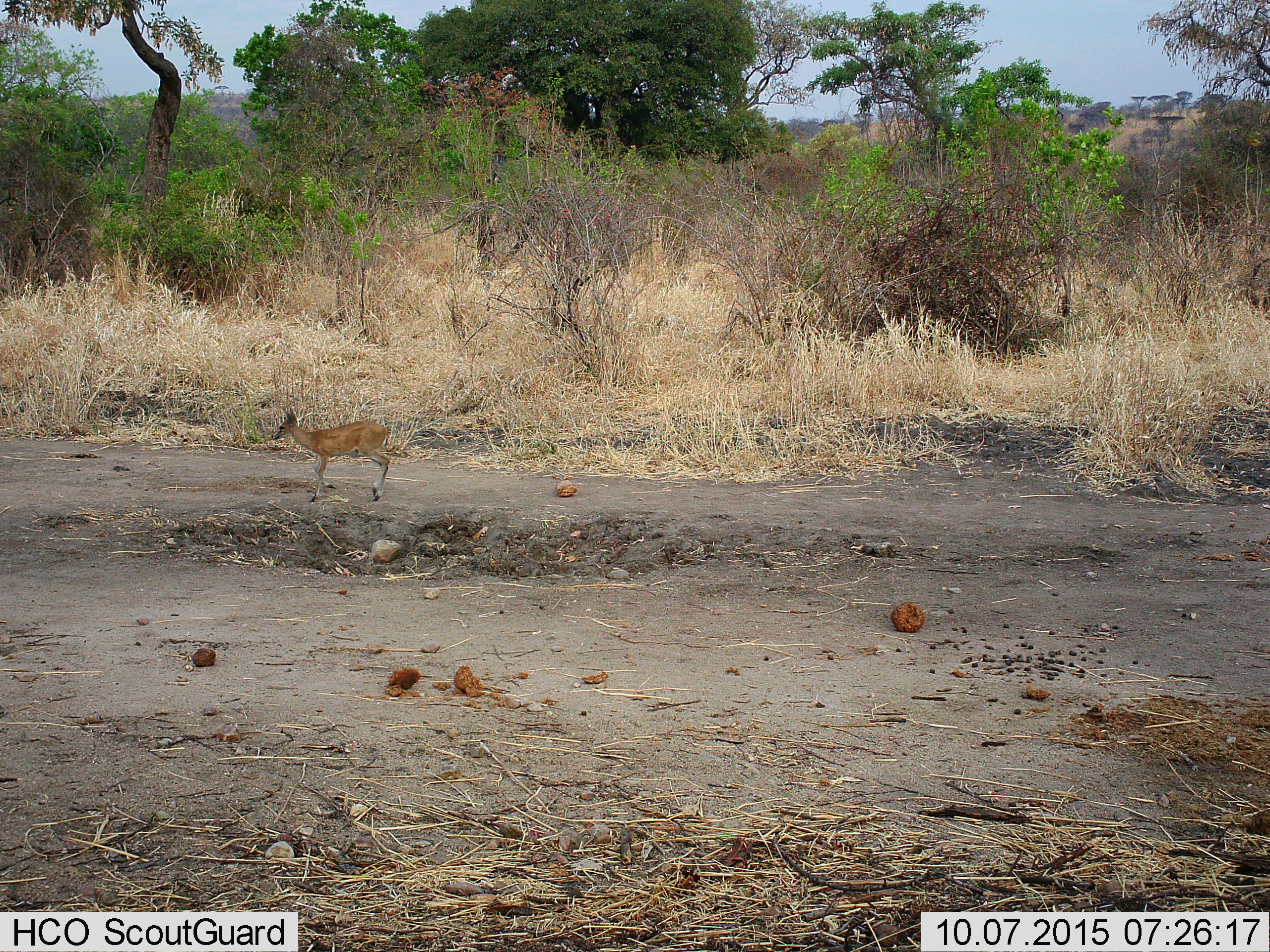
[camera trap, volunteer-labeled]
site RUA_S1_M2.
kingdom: Animalia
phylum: Chordata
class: Mammalia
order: Artiodactyla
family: Bovidae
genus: Sylvicapra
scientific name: Sylvicapra grimmia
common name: common duiker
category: duikercommongrey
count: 1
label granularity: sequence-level